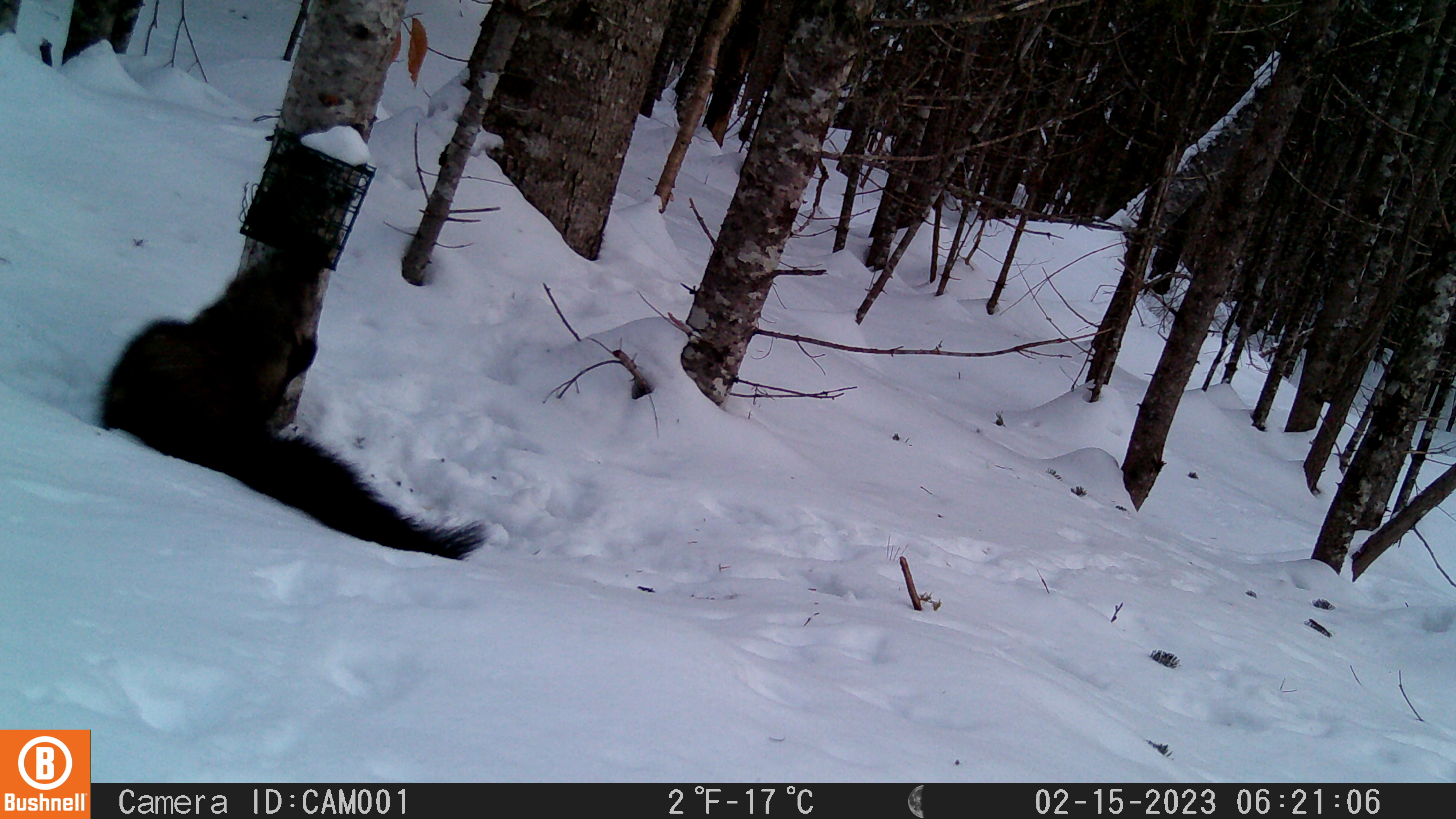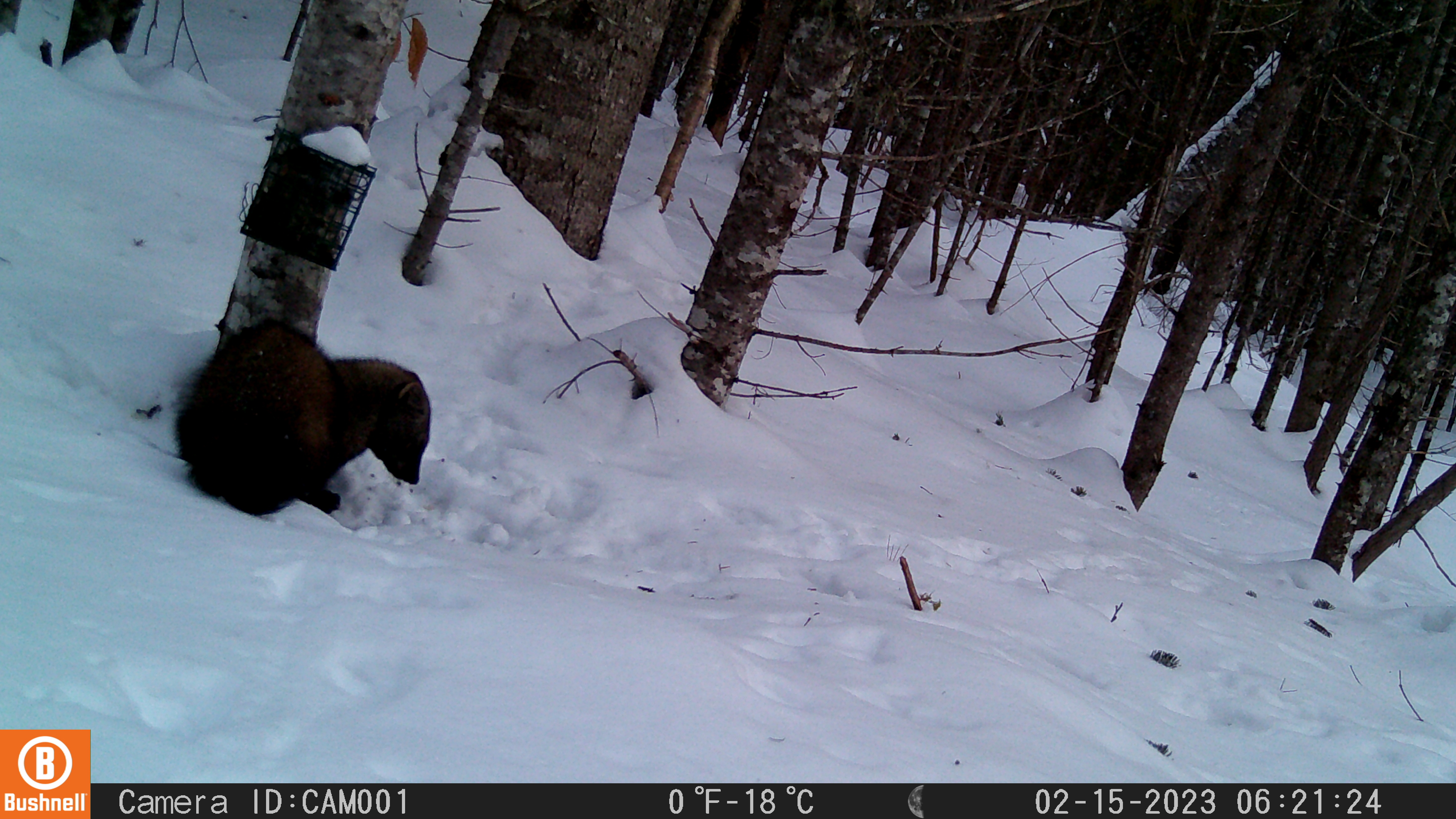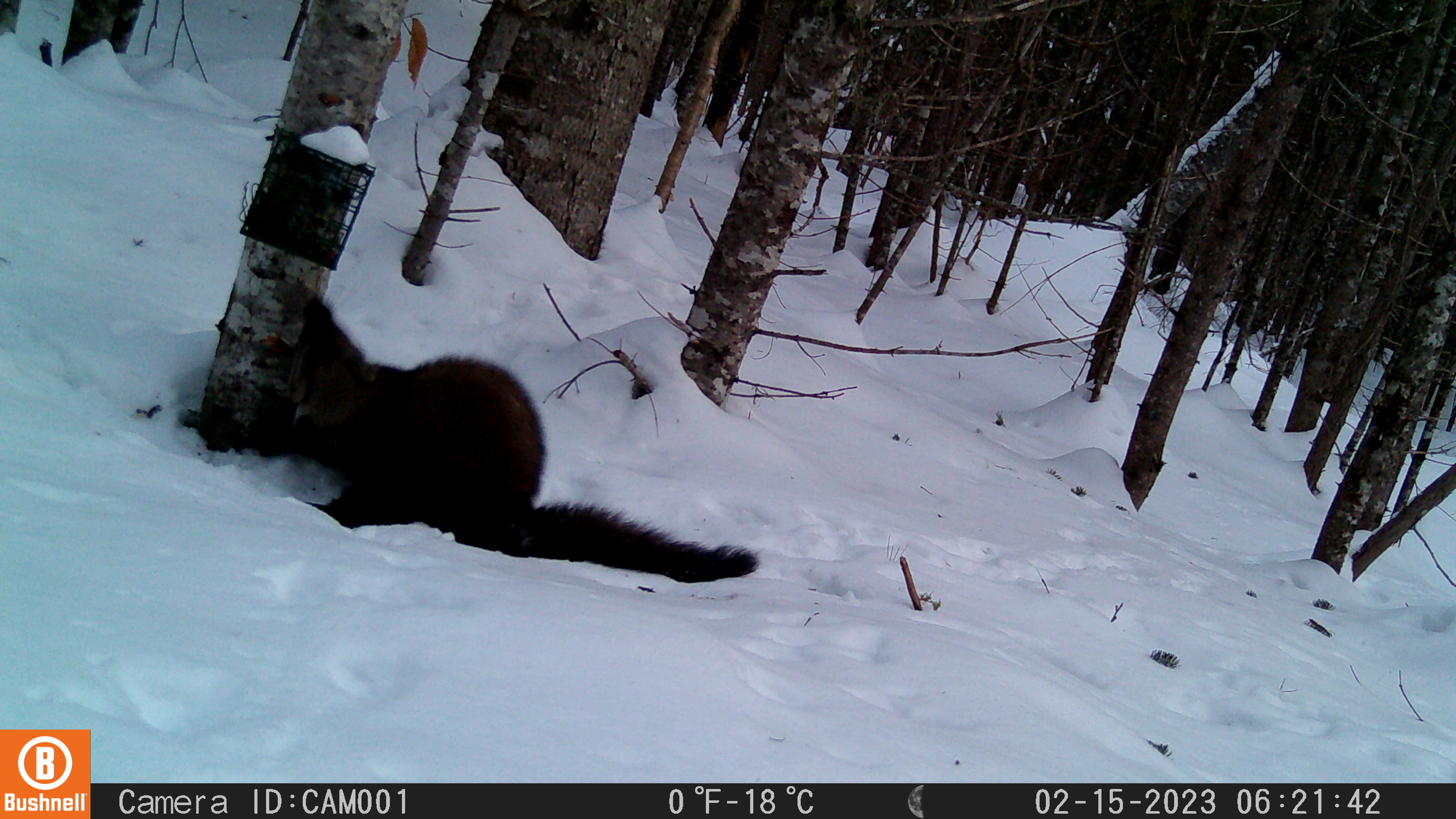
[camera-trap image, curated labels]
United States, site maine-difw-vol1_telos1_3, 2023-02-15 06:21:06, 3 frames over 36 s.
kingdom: Animalia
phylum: Chordata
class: Mammalia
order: Carnivora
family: Mustelidae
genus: Pekania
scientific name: Pekania pennanti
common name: fisher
Fisher (Pekania pennanti).